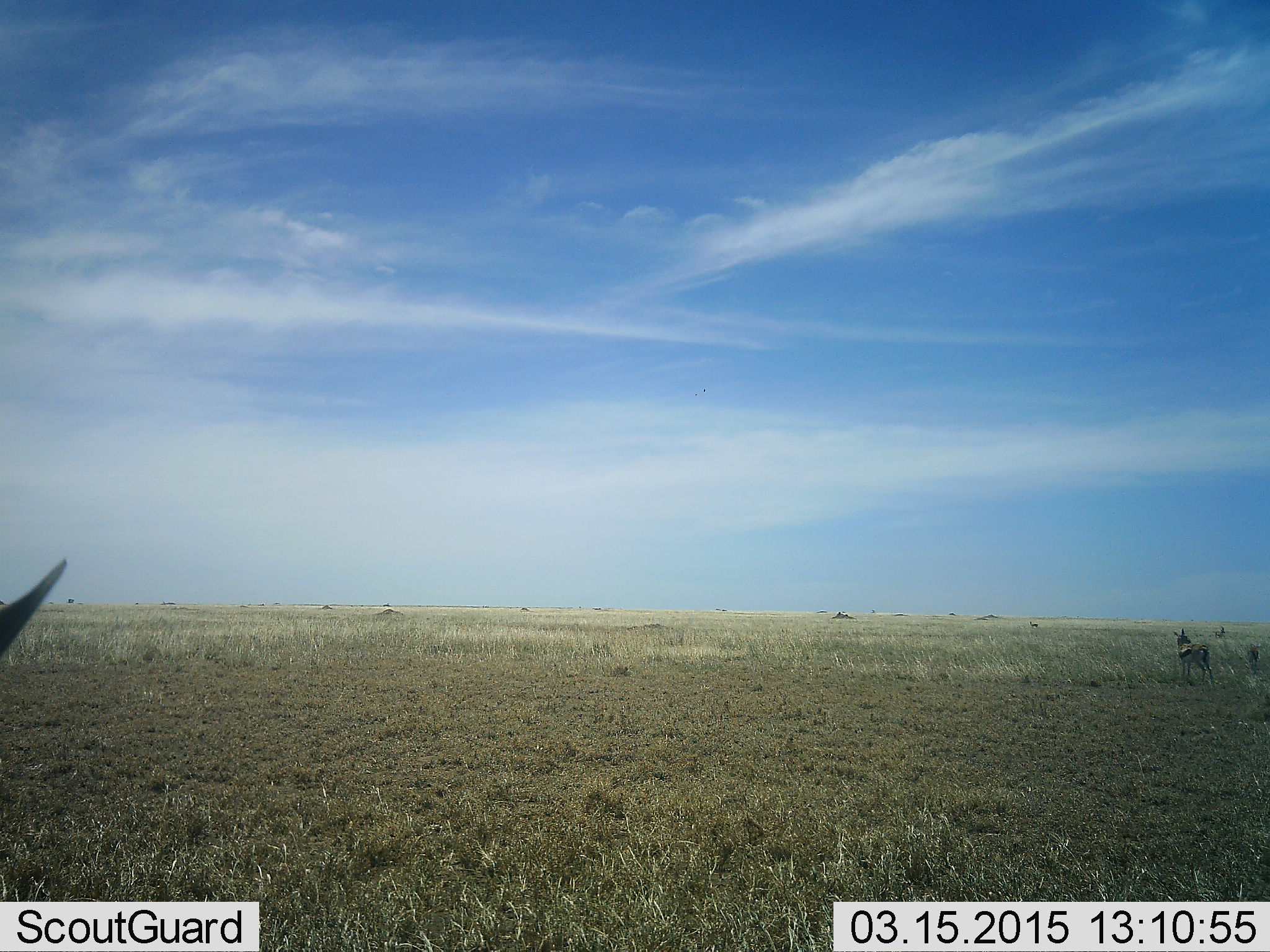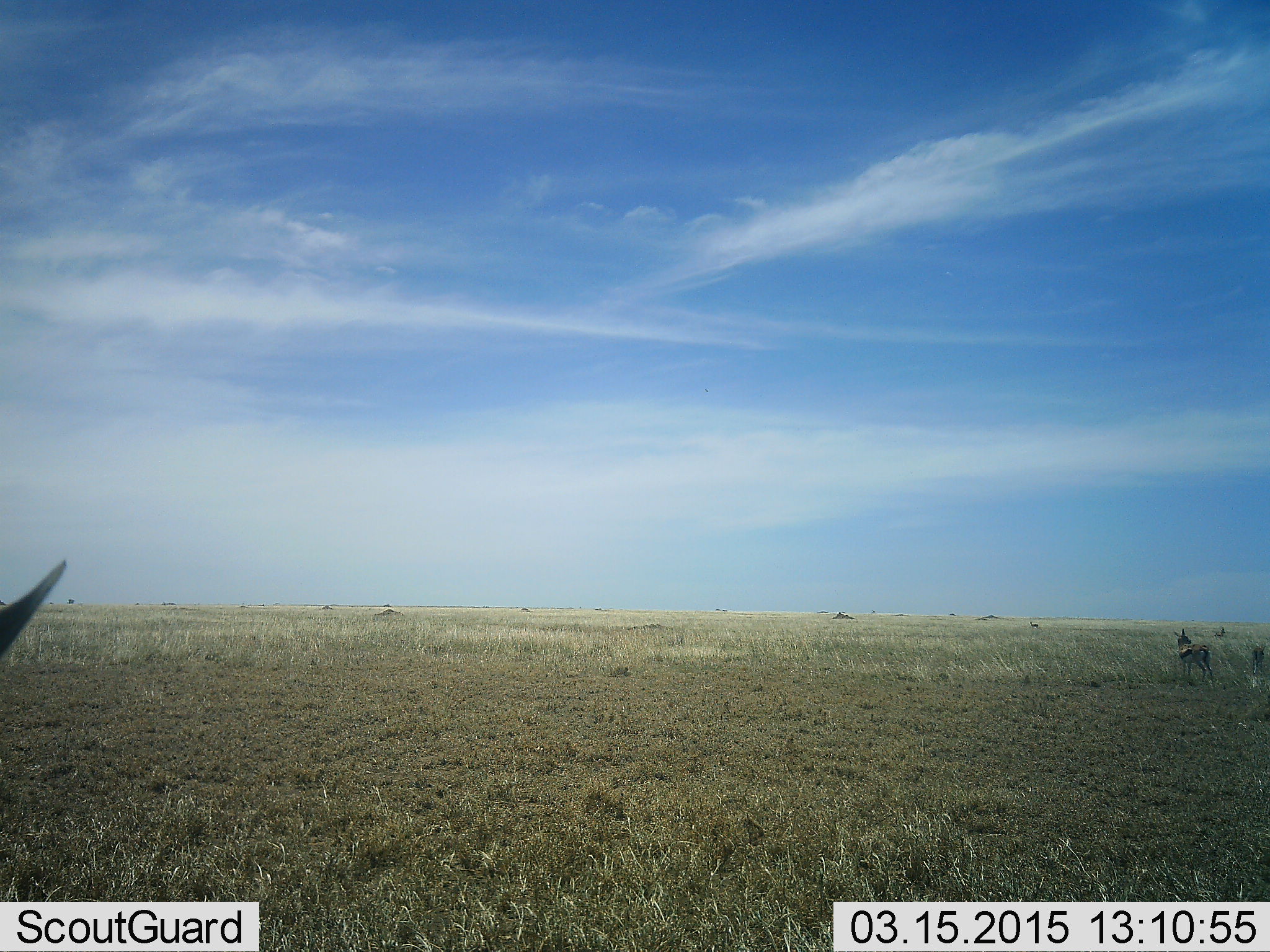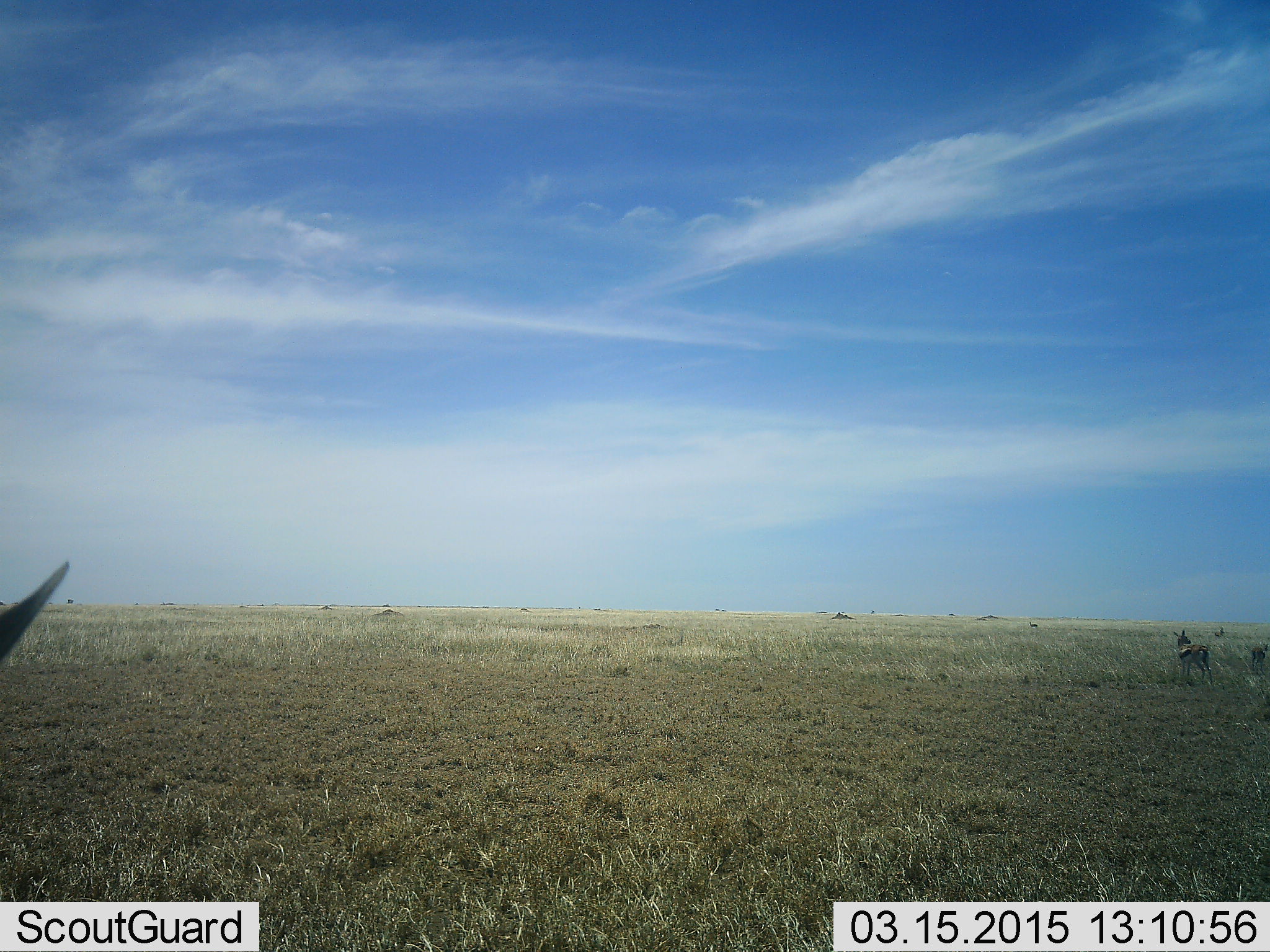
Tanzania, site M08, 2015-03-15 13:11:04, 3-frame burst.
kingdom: Animalia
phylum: Chordata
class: Mammalia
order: Artiodactyla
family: Bovidae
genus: Eudorcas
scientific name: Eudorcas thomsonii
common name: thomson's gazelle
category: gazellethomsons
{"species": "gazellethomsons (thomson's gazelle) (Eudorcas thomsonii)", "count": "3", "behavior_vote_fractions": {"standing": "100%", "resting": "0%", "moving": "0%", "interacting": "0%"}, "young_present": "0%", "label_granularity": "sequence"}